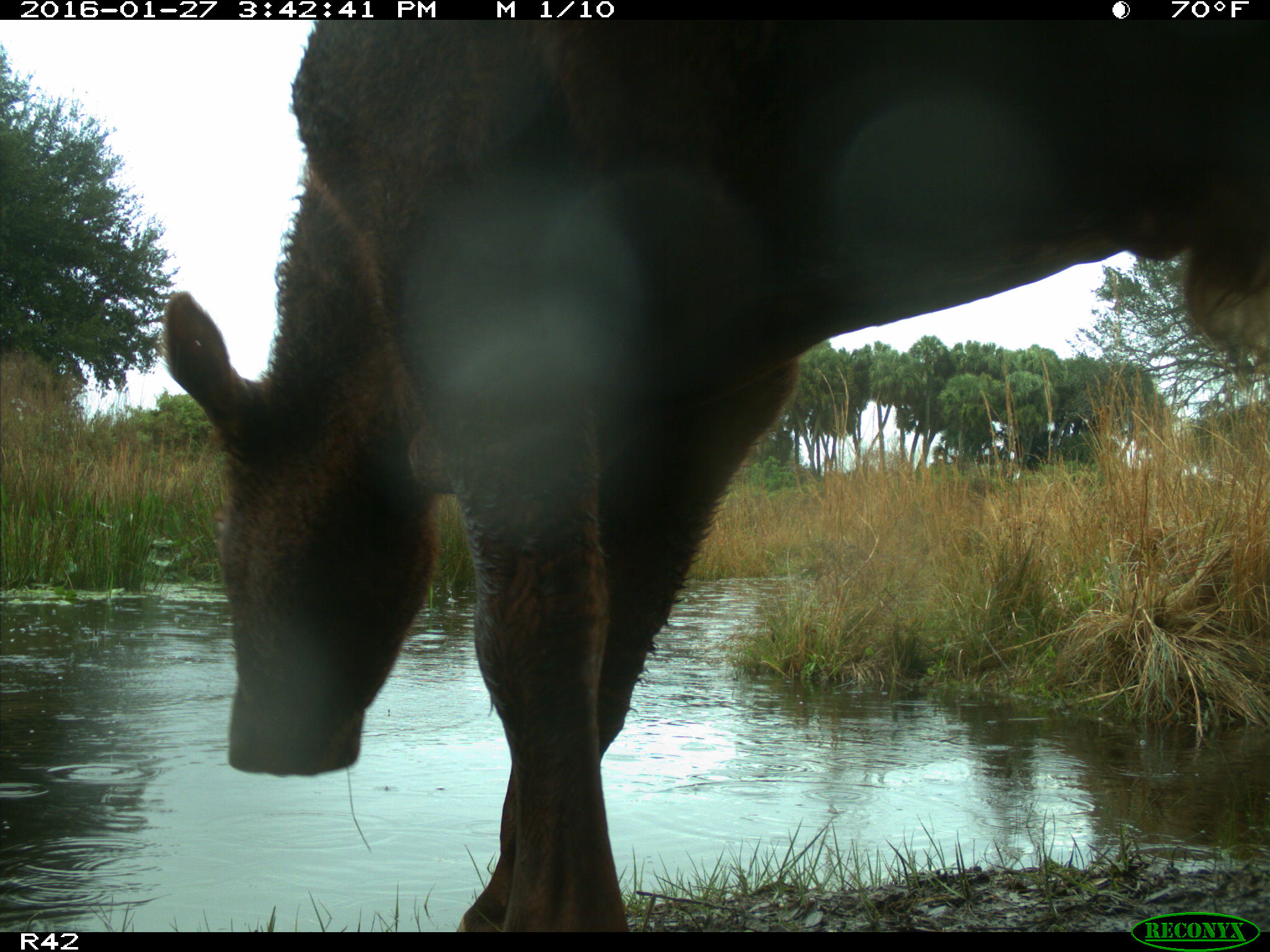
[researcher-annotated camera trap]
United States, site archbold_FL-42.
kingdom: Animalia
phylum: Chordata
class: Mammalia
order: Artiodactyla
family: Bovidae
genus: Bos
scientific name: Bos taurus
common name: domestic cow